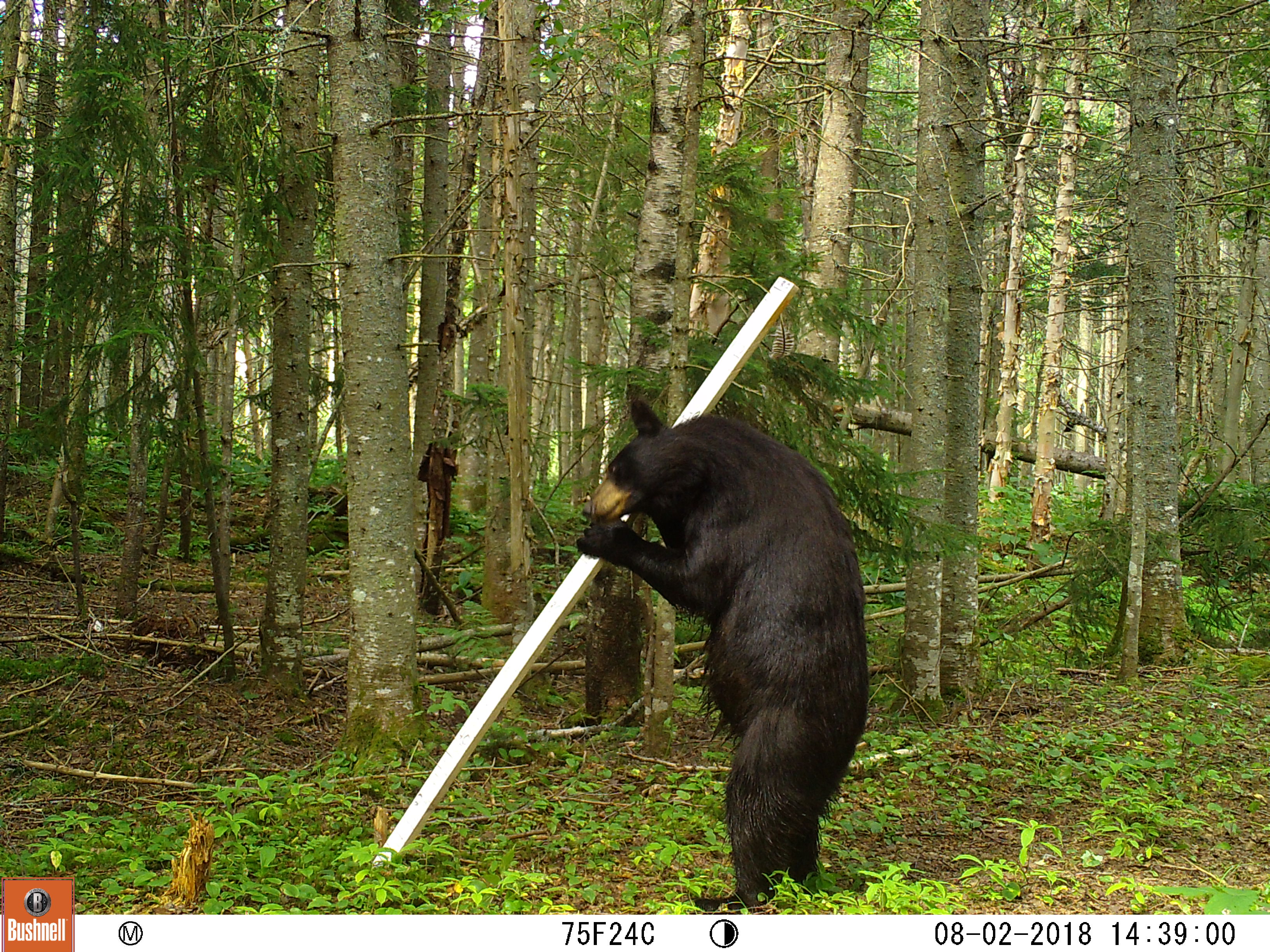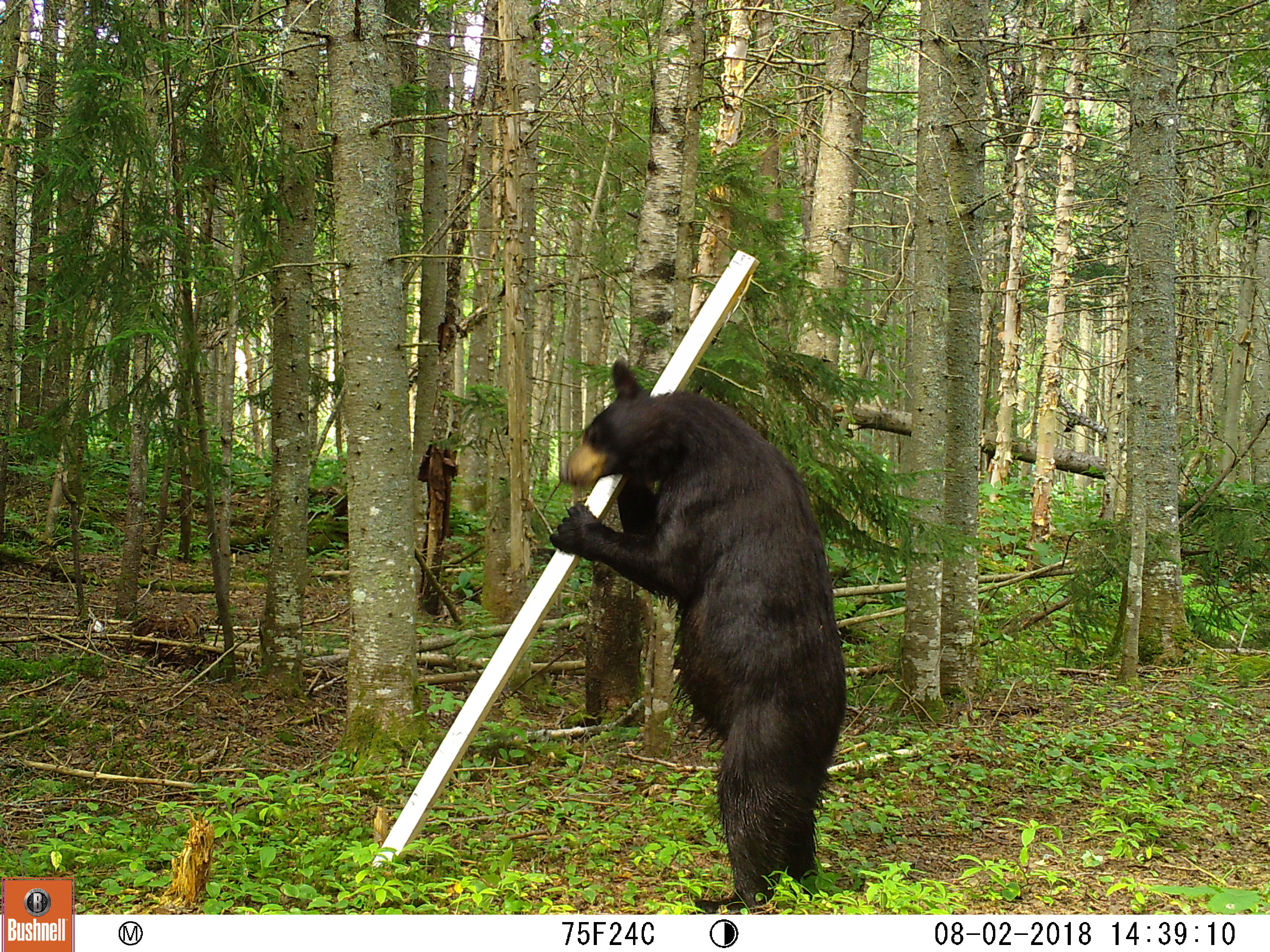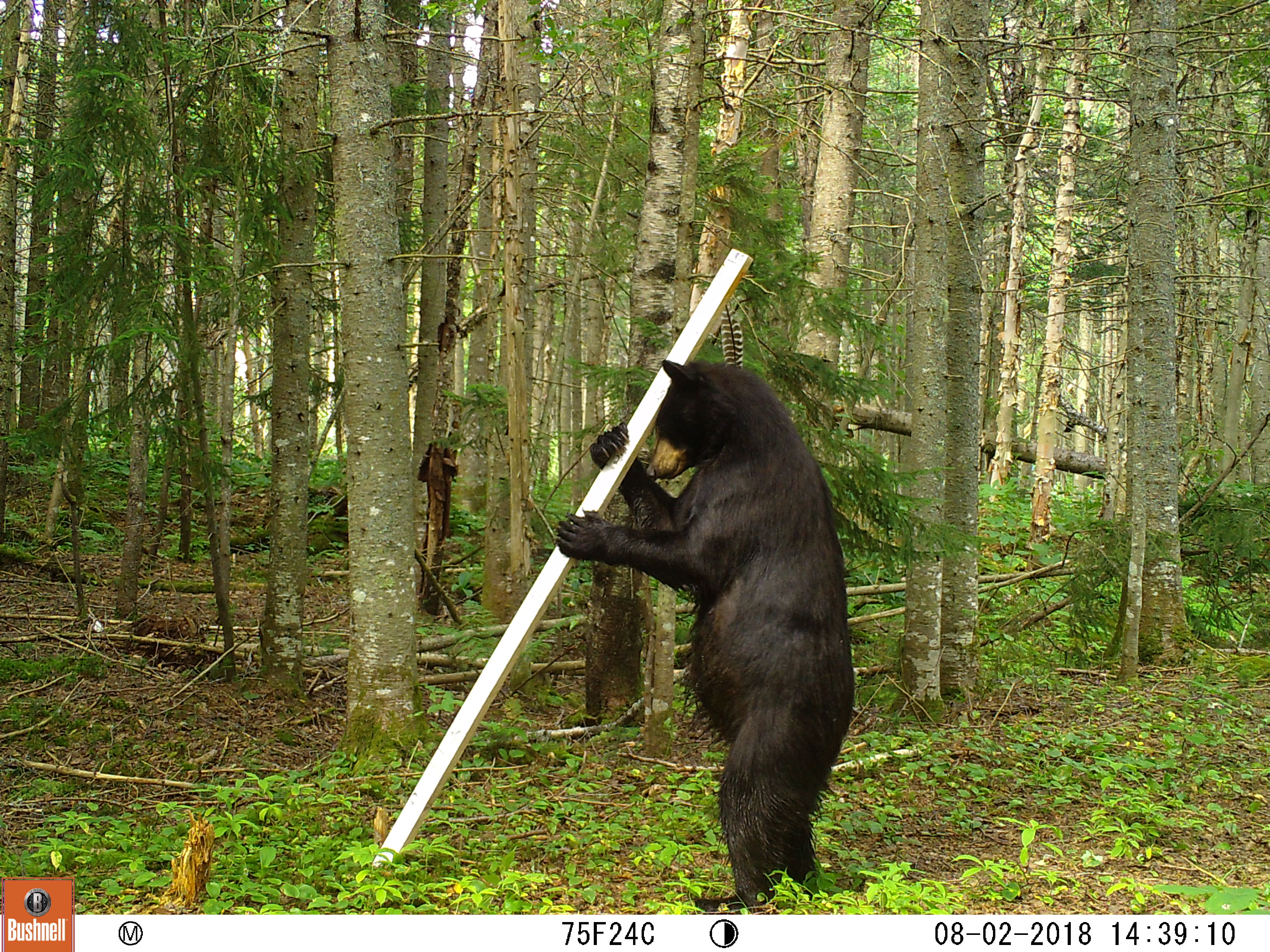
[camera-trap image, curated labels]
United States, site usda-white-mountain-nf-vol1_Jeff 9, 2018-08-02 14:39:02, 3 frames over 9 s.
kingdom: Animalia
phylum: Chordata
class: Mammalia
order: Carnivora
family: Ursidae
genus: Ursus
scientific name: Ursus americanus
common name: black bear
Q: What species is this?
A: Black bear (Ursus americanus).